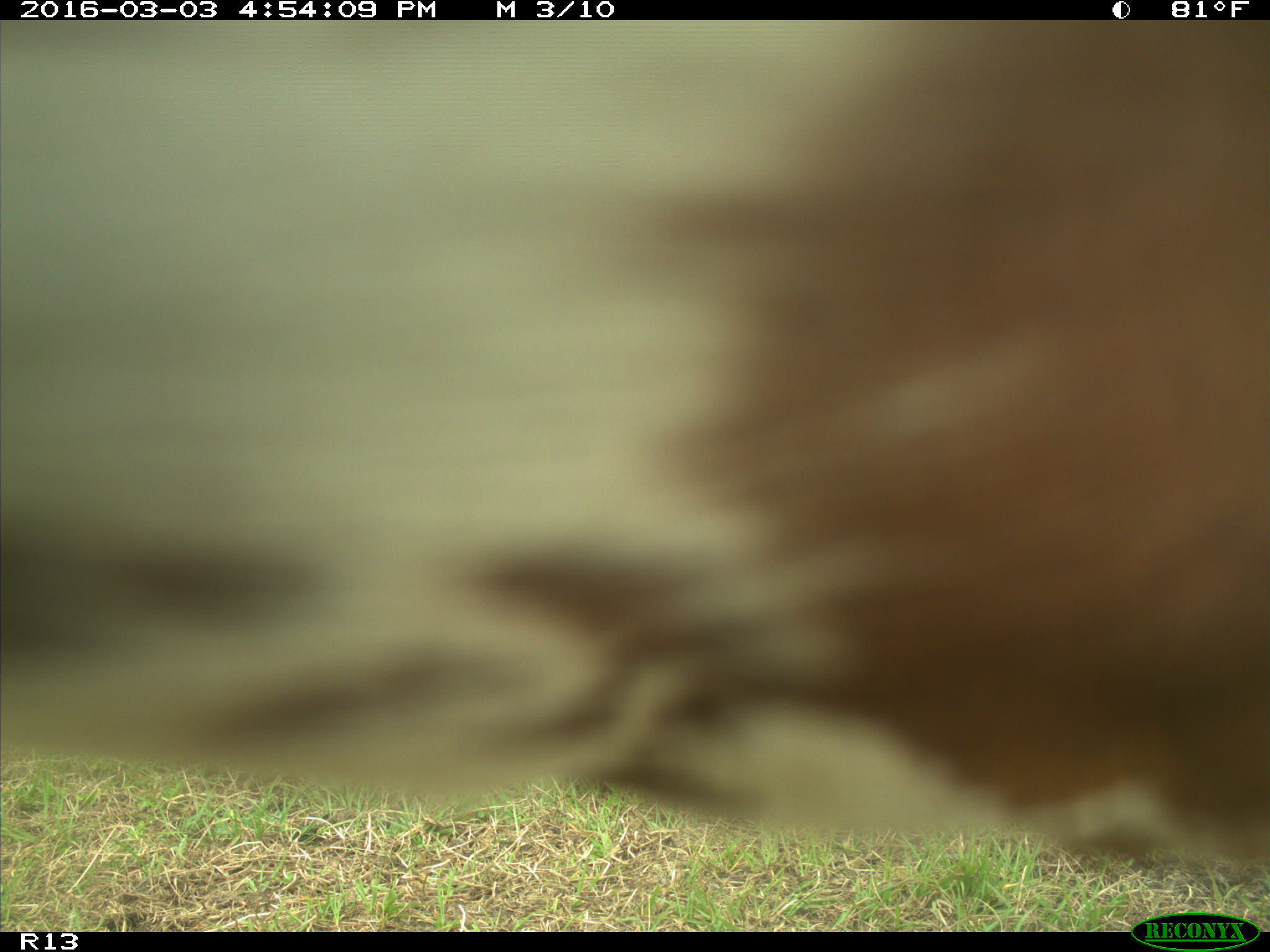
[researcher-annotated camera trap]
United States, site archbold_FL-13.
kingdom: Animalia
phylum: Chordata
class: Mammalia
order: Artiodactyla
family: Bovidae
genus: Bos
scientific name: Bos taurus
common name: domestic cow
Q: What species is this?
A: Bos taurus (domestic cow).